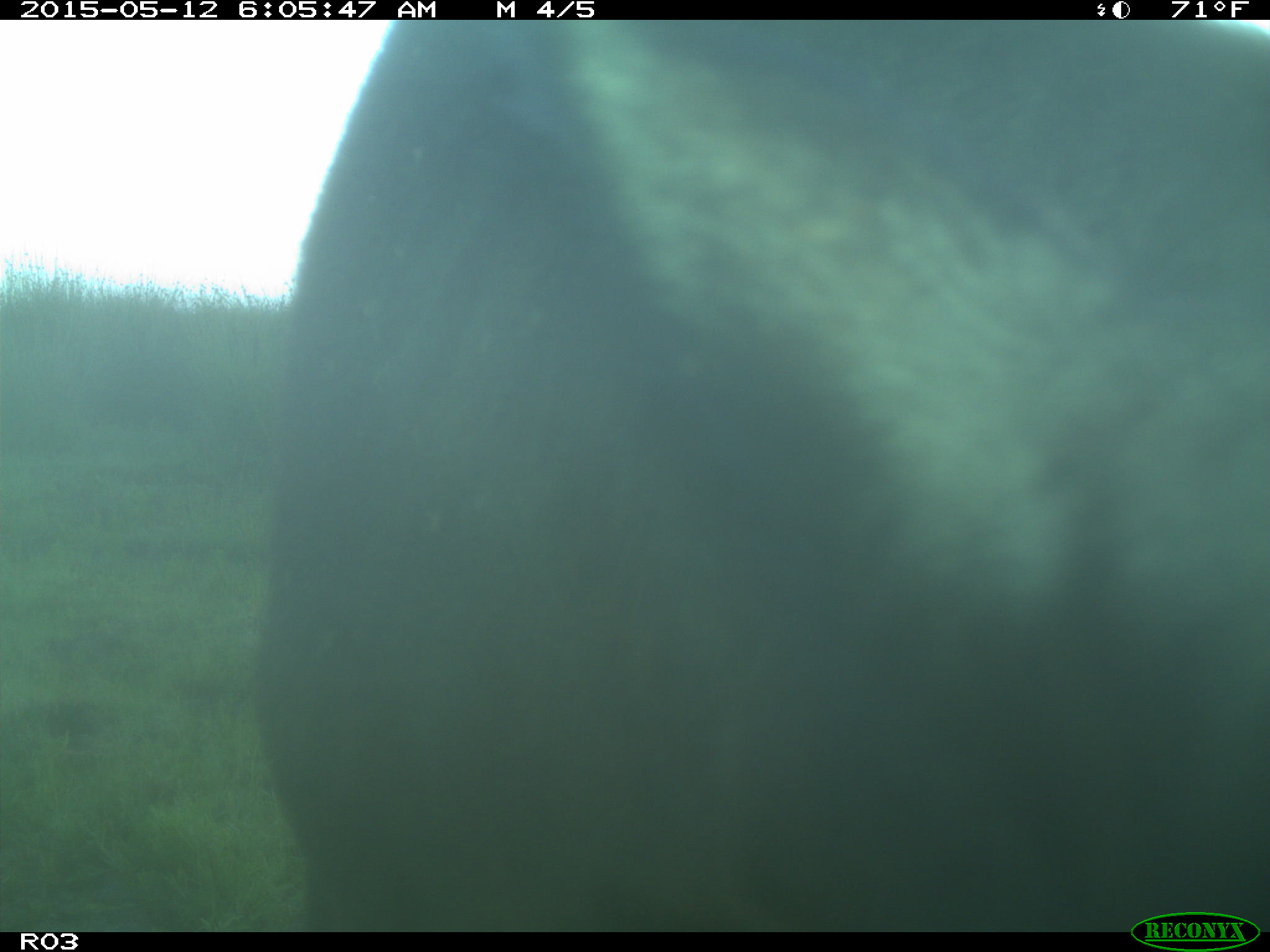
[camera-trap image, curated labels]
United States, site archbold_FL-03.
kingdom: Animalia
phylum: Chordata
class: Mammalia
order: Artiodactyla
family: Bovidae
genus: Bos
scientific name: Bos taurus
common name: domestic cow